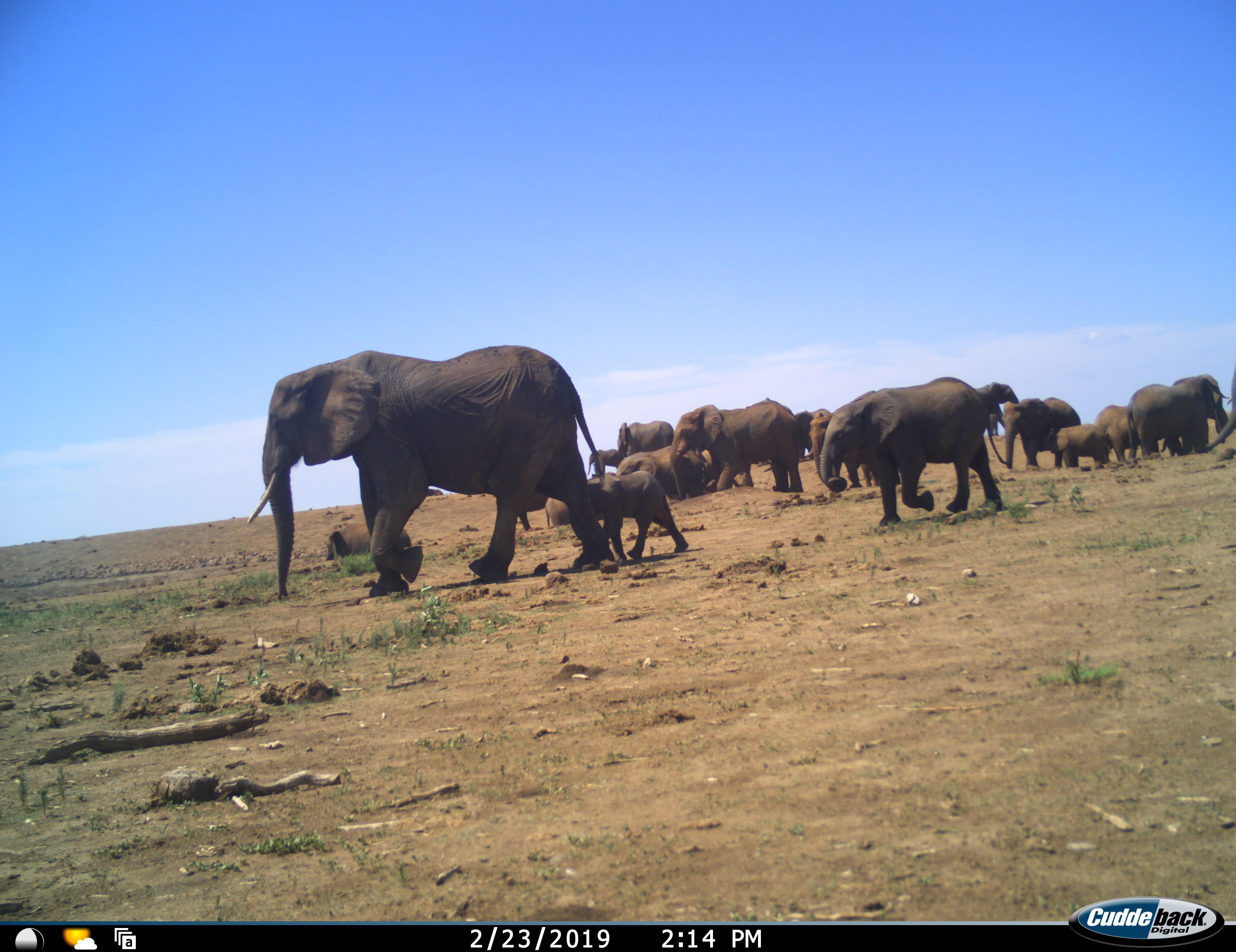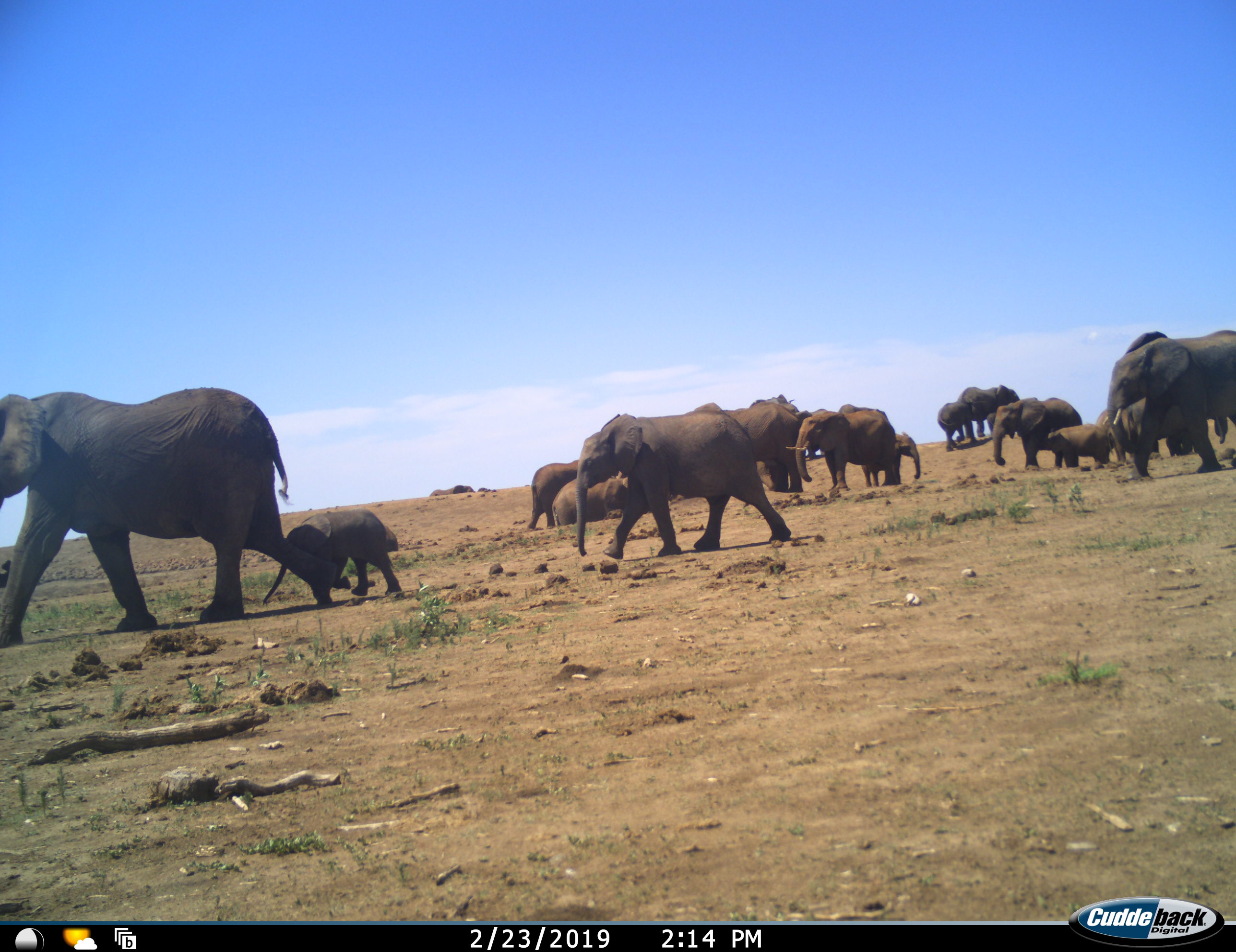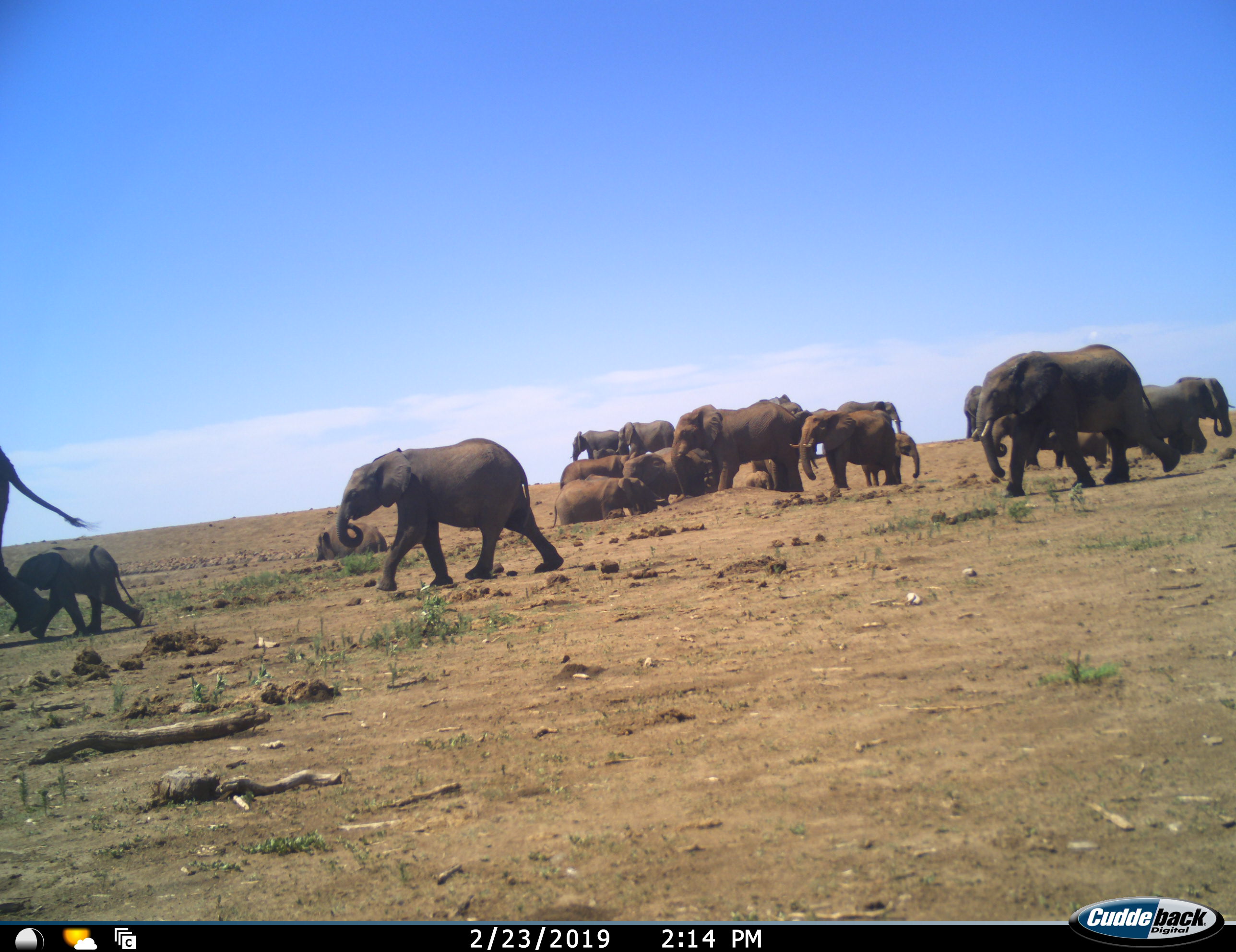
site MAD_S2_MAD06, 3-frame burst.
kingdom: Animalia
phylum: Chordata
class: Mammalia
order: Proboscidea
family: Elephantidae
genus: Loxodonta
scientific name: Loxodonta africana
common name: african bush elephant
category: elephant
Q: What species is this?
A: Elephant (african bush elephant) (Loxodonta africana).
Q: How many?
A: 11-50.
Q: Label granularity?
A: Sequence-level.